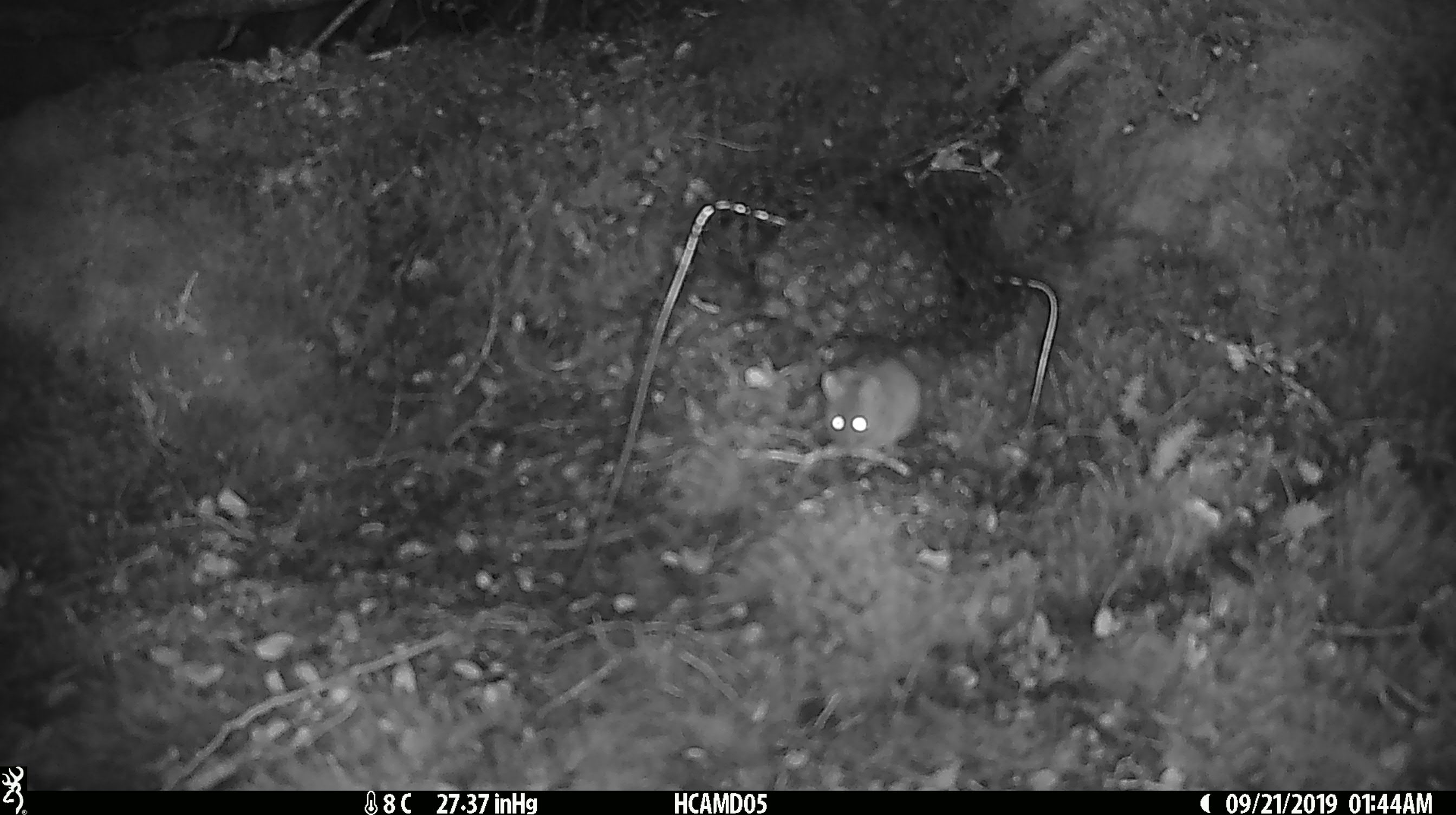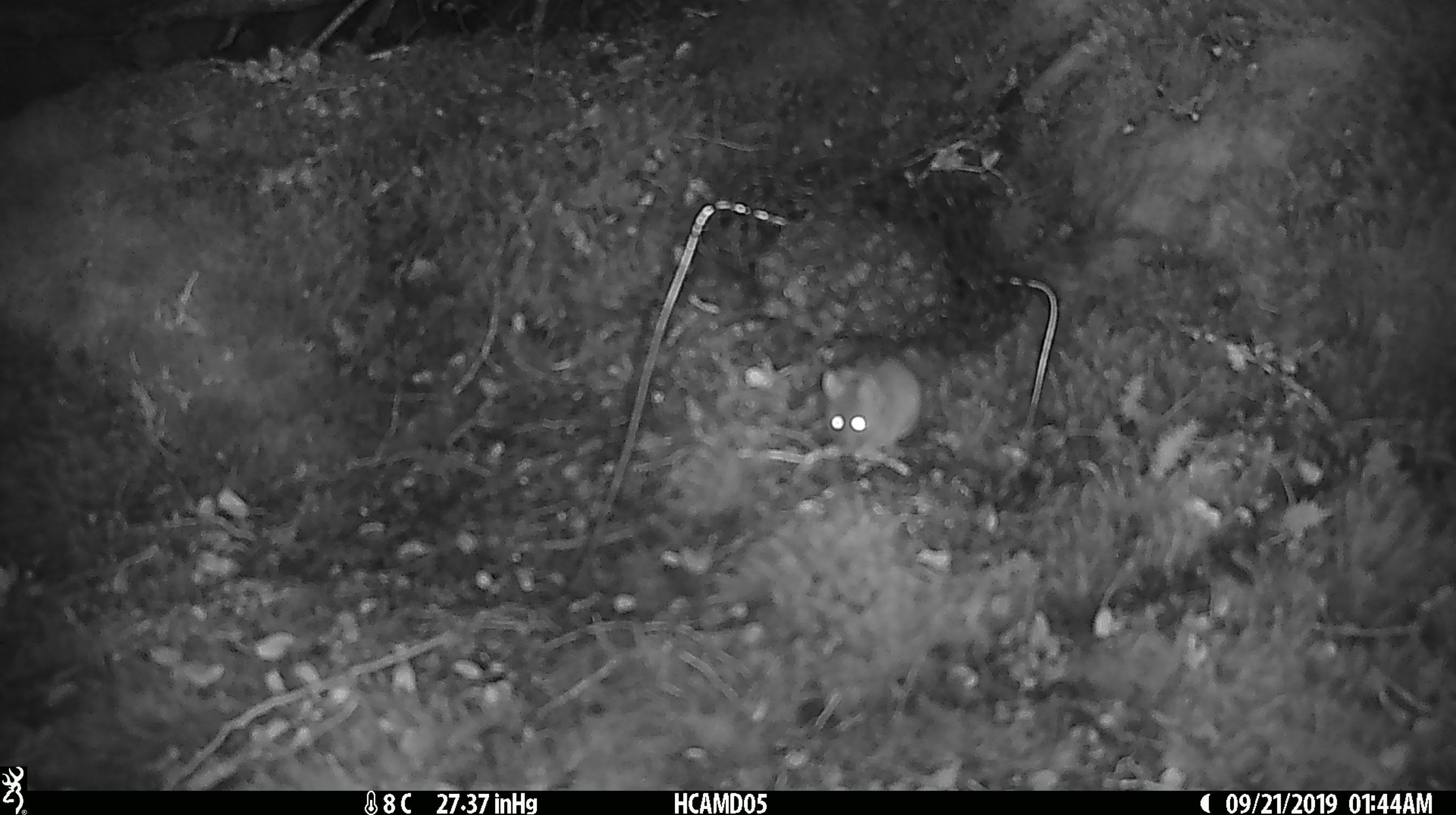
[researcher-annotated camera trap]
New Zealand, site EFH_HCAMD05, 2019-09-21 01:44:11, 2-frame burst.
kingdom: Animalia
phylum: Chordata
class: Mammalia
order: Rodentia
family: Muridae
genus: Mus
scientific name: Mus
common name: mouse